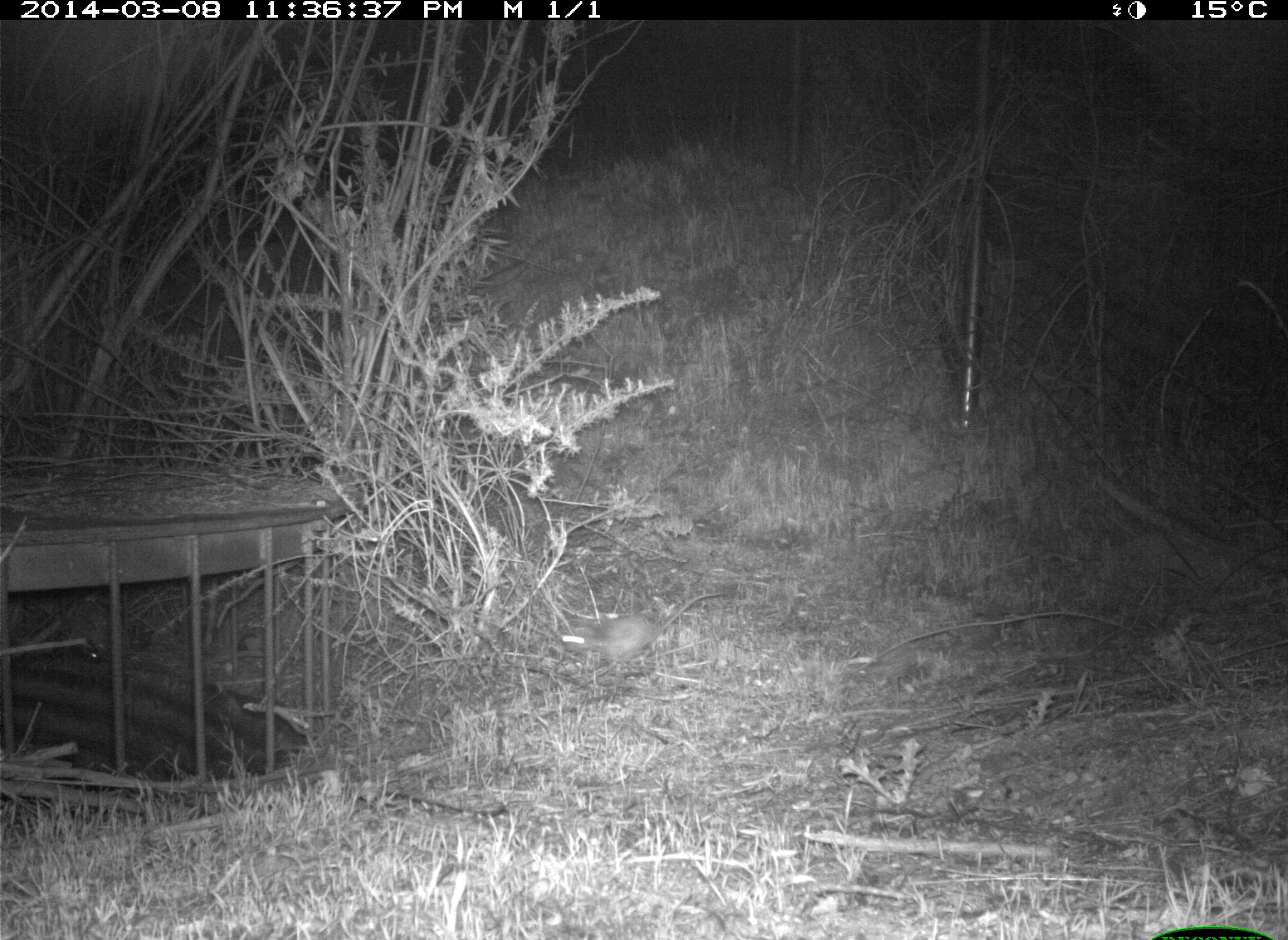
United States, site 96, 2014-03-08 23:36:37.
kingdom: Animalia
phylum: Chordata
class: Mammalia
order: Rodentia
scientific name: Rodentia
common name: rodent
Rodent (Rodentia).